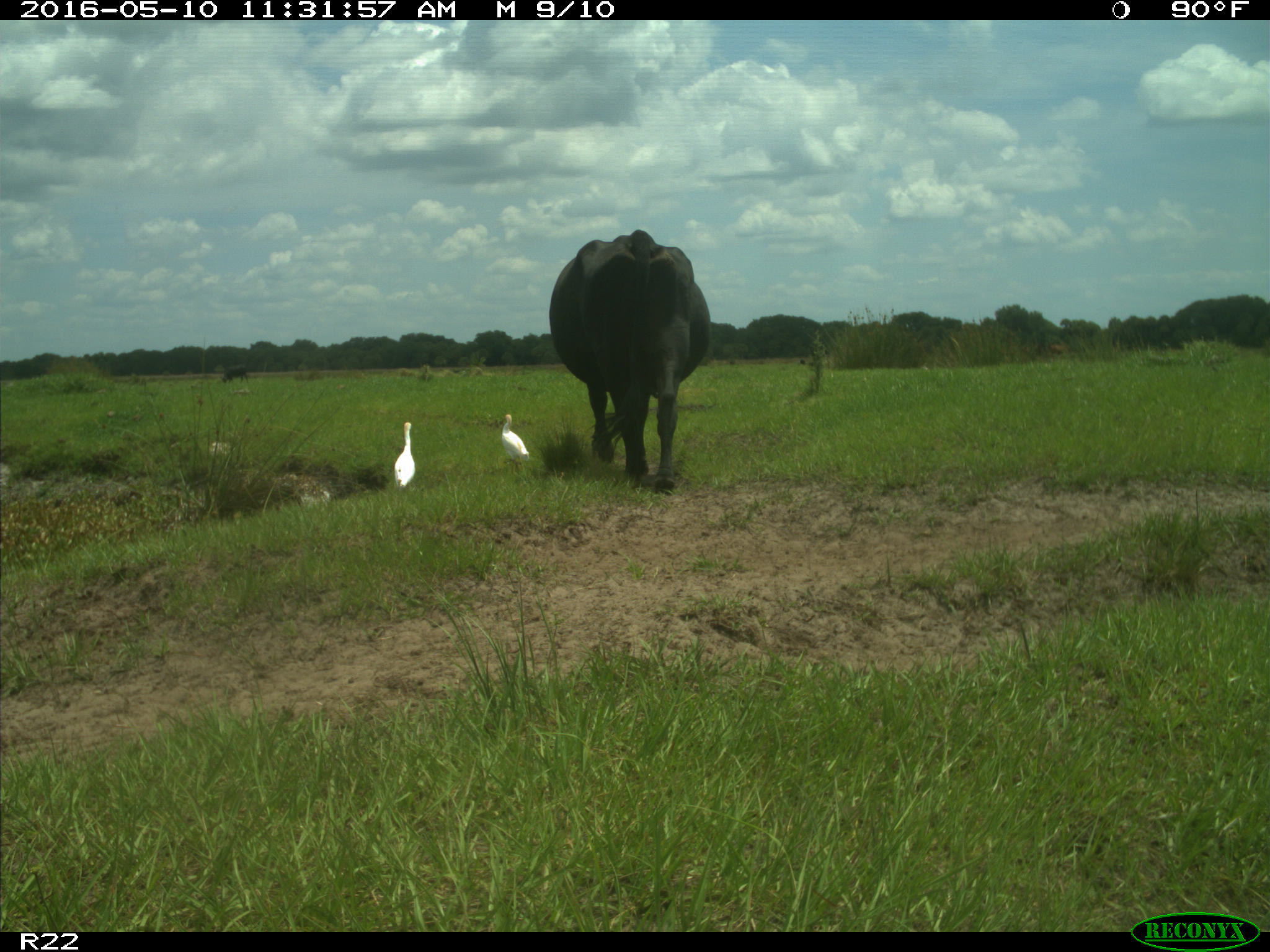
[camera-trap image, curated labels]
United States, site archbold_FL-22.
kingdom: Animalia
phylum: Chordata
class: Mammalia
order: Artiodactyla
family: Bovidae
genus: Bos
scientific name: Bos taurus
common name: domestic cow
Bos taurus (domestic cow).